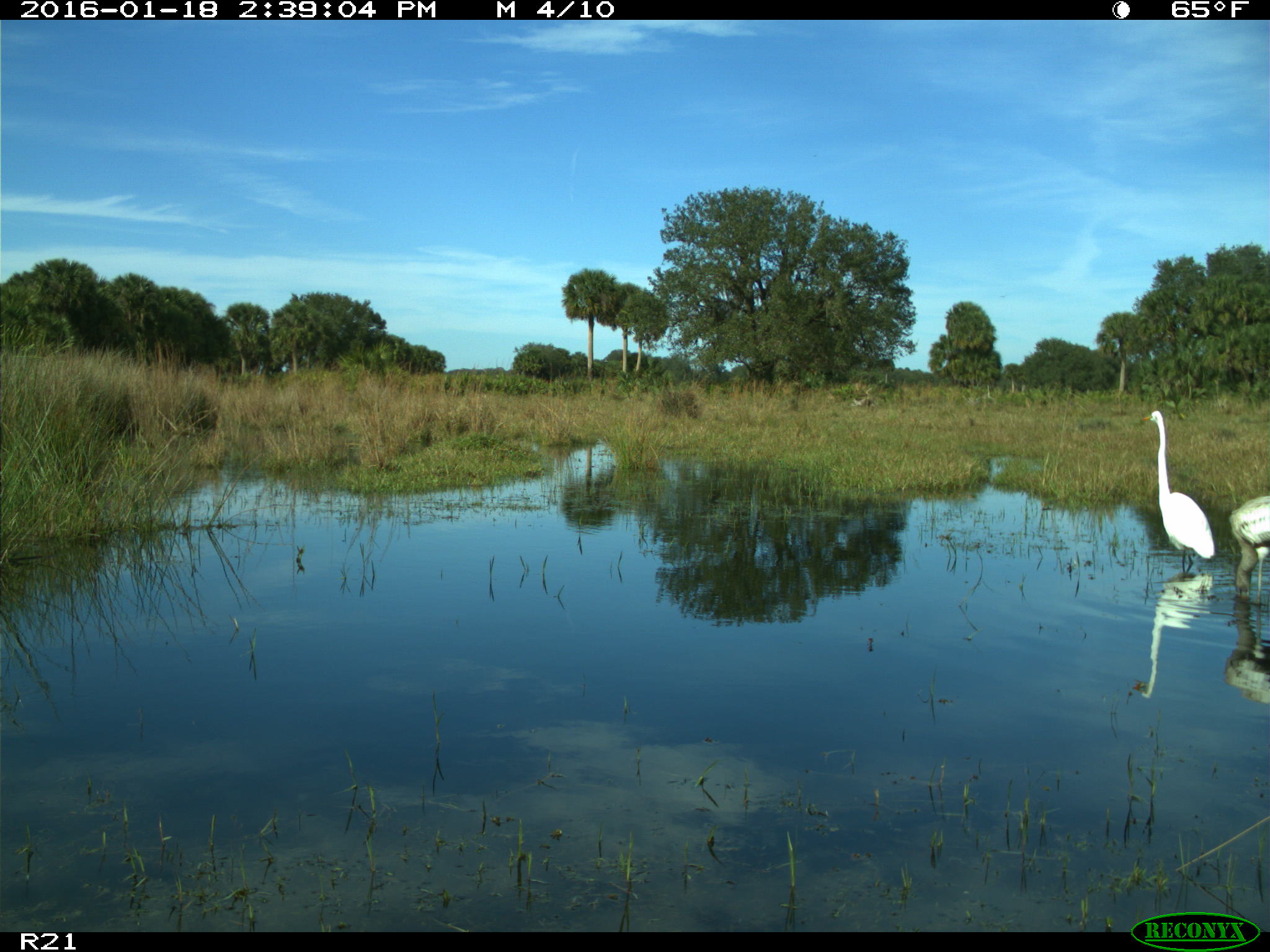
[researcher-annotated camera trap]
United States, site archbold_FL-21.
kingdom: Animalia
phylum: Chordata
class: Aves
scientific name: Aves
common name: birds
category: unidentified bird